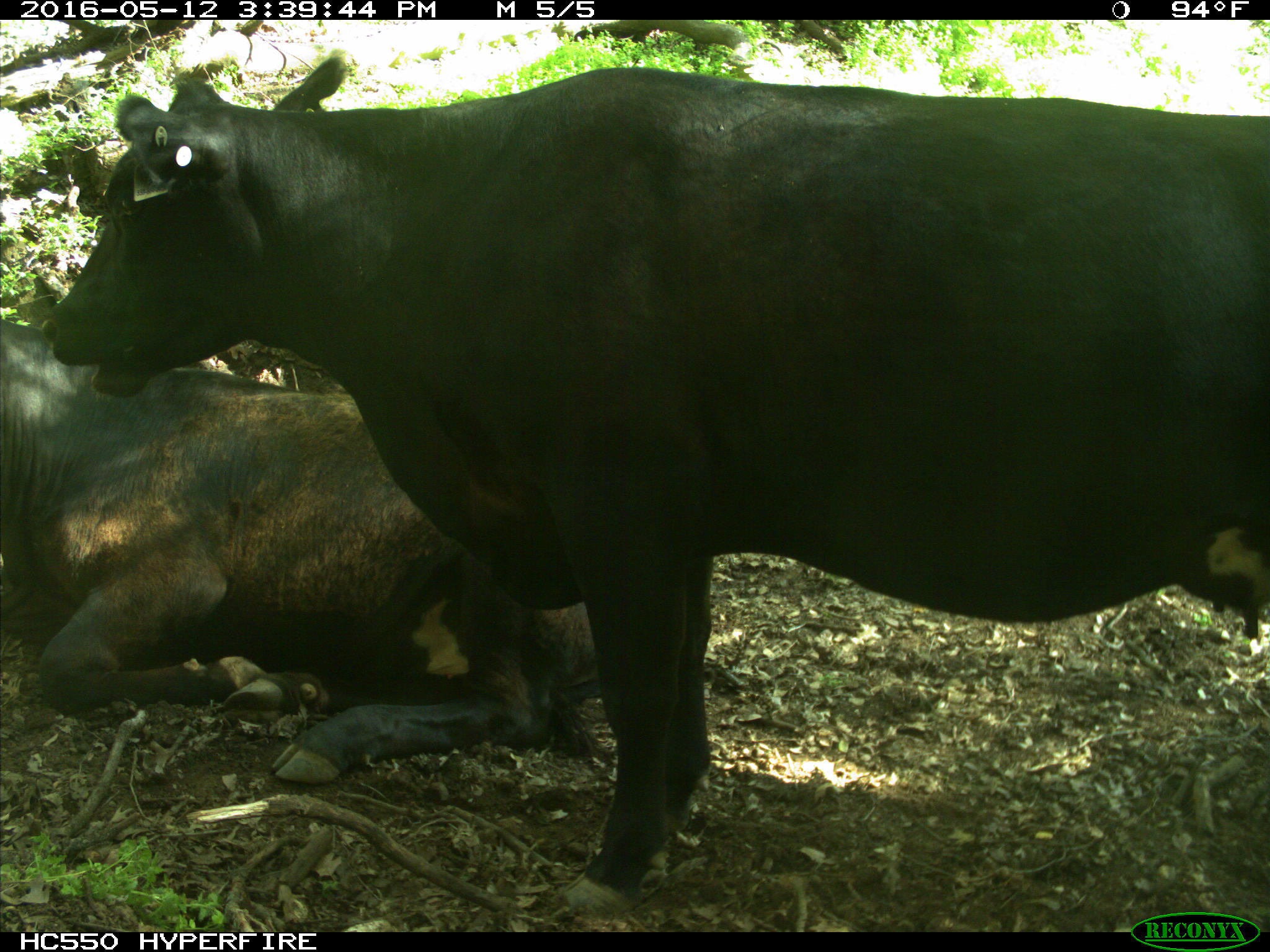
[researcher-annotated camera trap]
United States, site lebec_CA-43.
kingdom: Animalia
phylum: Chordata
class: Mammalia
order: Artiodactyla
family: Bovidae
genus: Bos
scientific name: Bos taurus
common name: domestic cow